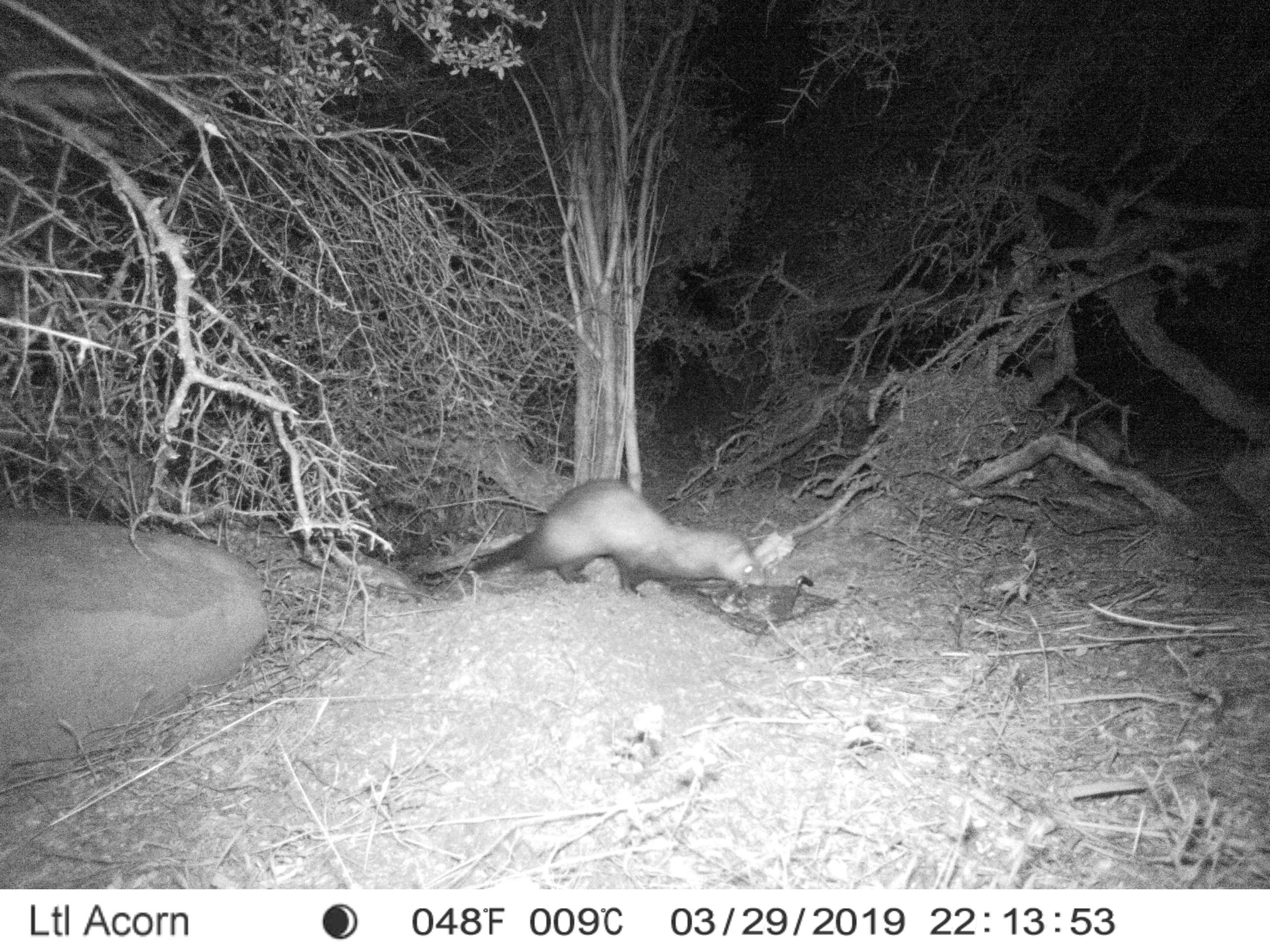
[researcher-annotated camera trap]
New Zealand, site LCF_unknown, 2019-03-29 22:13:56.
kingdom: Animalia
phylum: Chordata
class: Mammalia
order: Carnivora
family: Mustelidae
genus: Mustela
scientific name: Mustela furo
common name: ferret